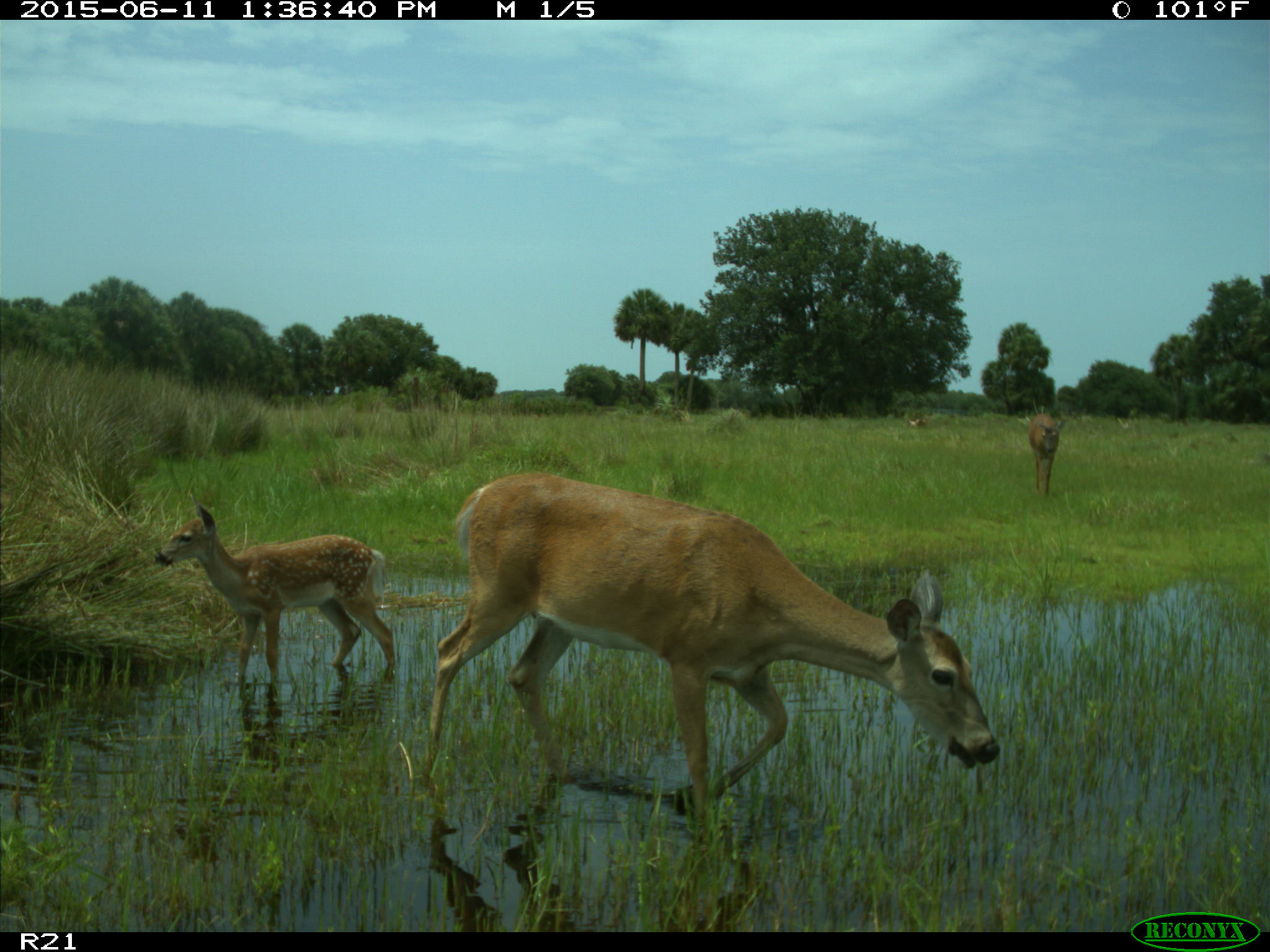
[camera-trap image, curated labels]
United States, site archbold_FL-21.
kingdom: Animalia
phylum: Chordata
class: Mammalia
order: Artiodactyla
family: Cervidae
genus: Odocoileus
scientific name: Odocoileus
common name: deer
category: unidentified deer